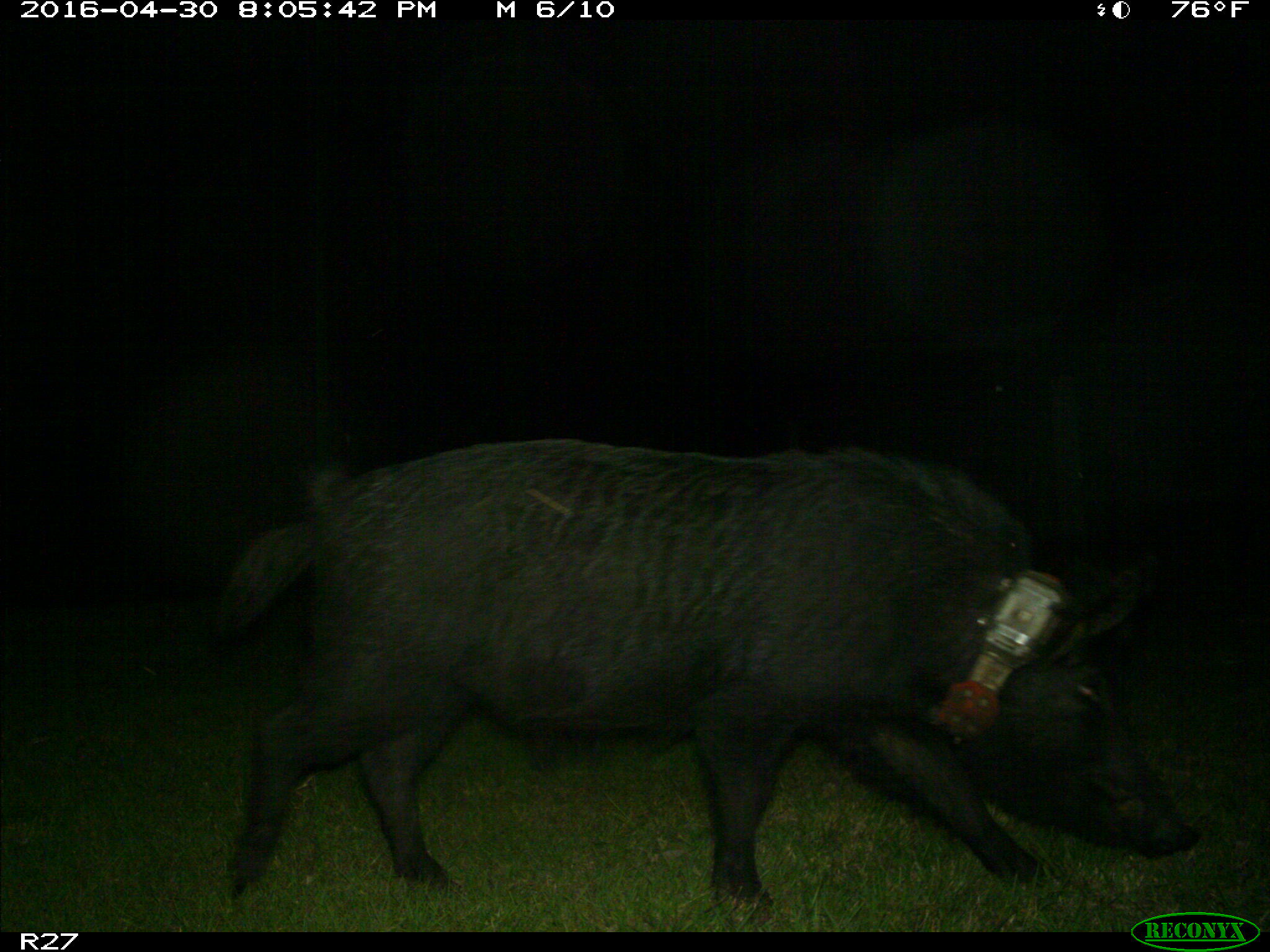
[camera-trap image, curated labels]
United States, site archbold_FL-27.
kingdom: Animalia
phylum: Chordata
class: Mammalia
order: Artiodactyla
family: Suidae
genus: Sus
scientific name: Sus scrofa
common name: wild boar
Sus scrofa (wild boar).